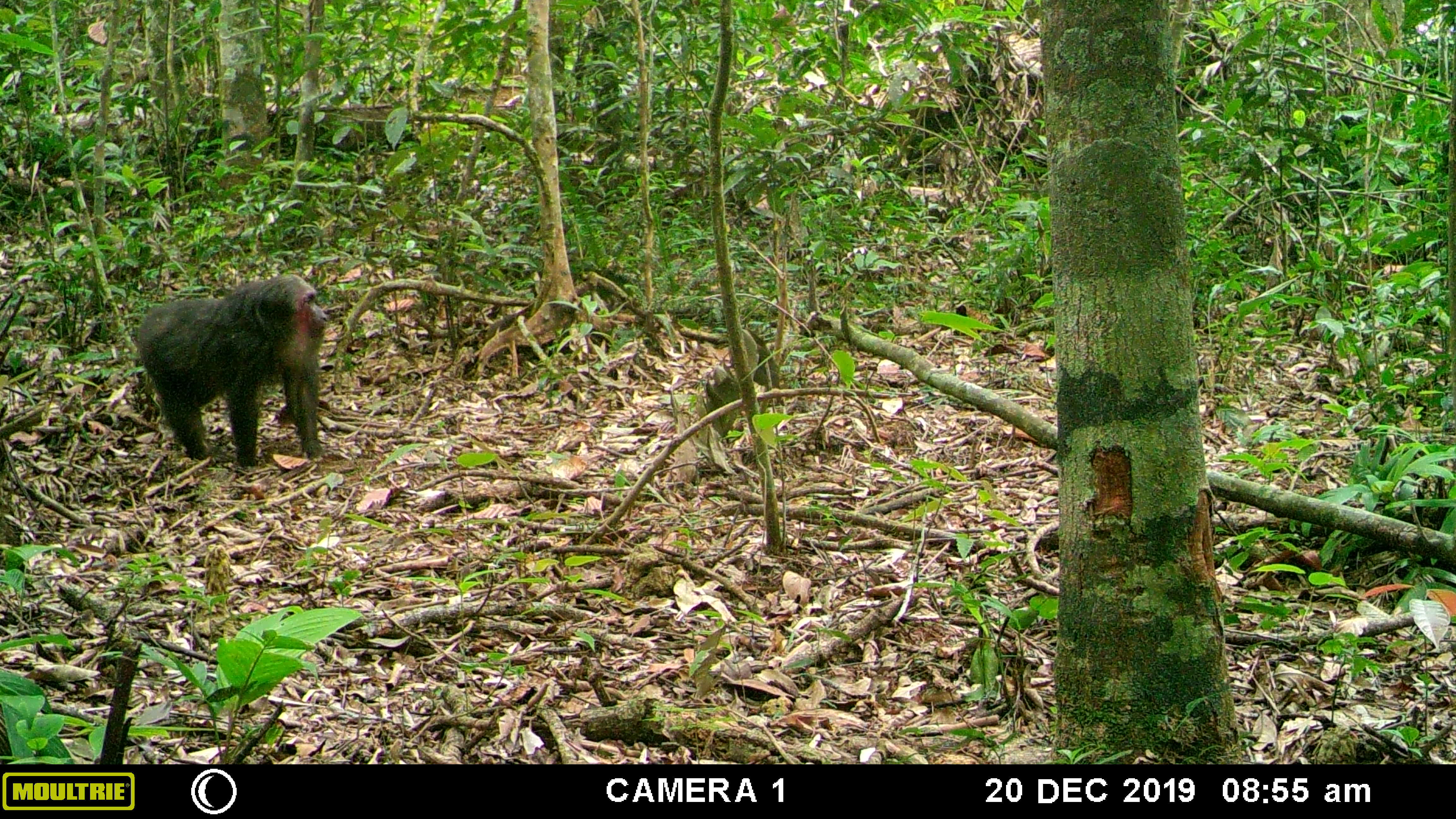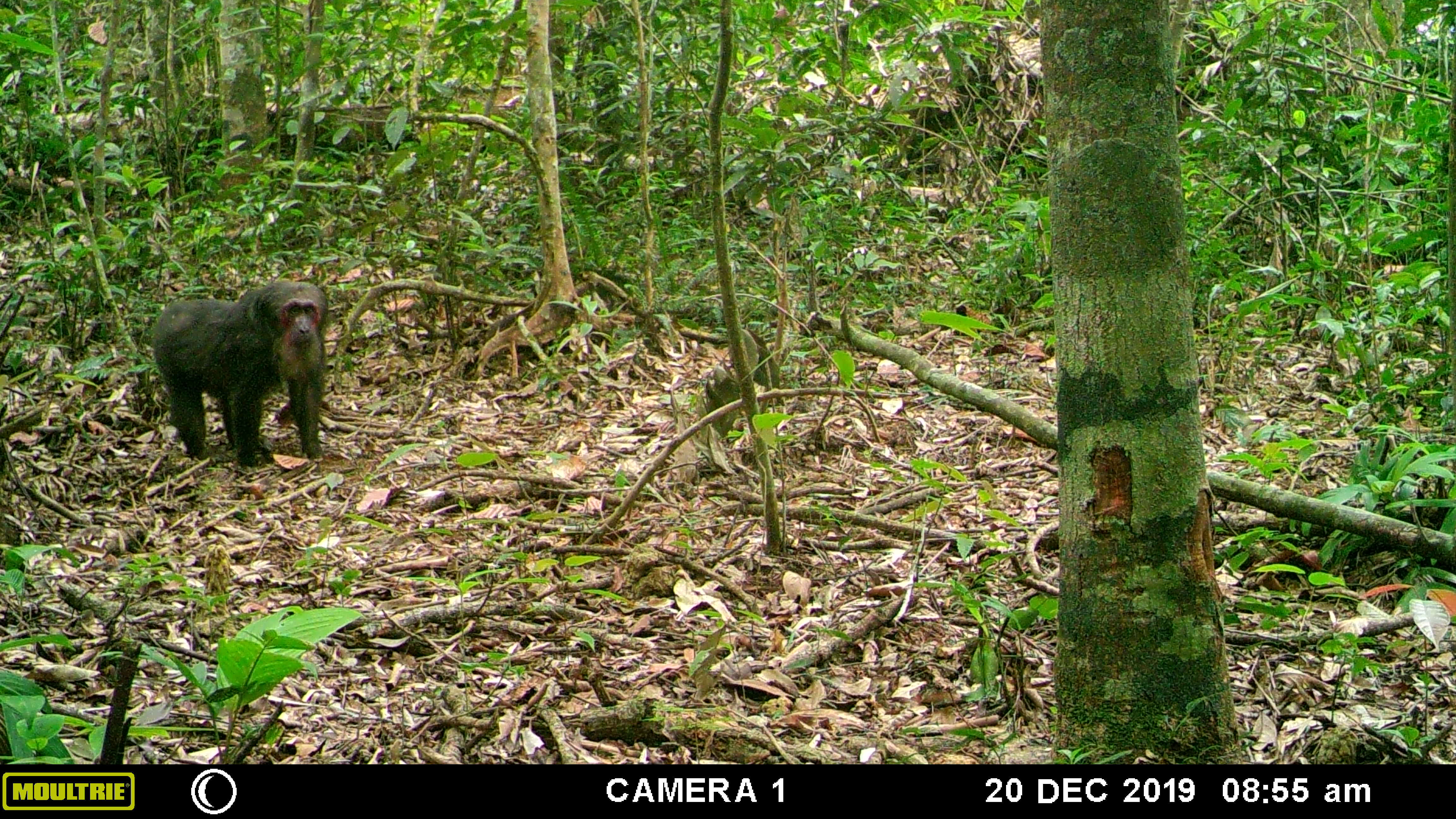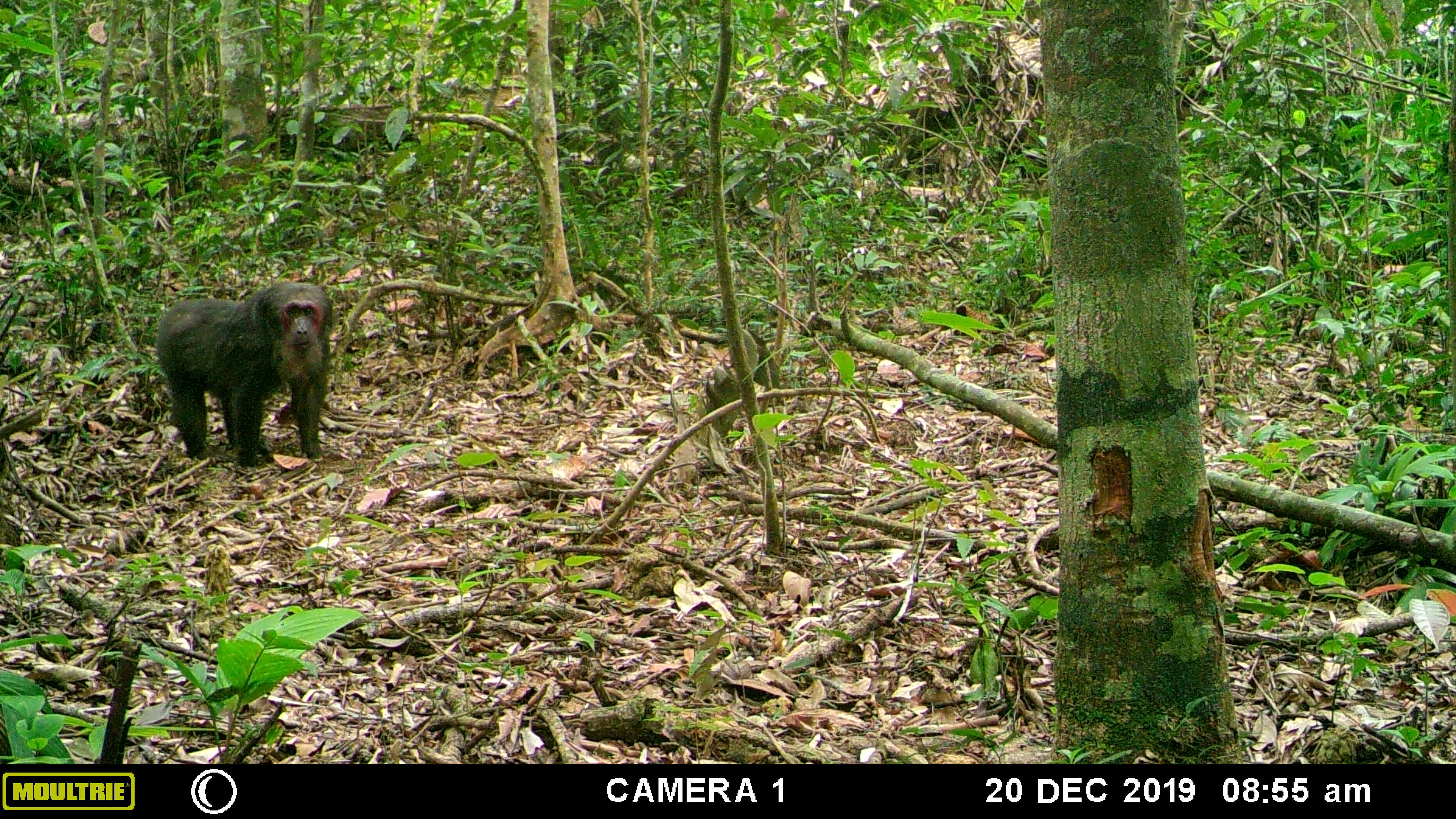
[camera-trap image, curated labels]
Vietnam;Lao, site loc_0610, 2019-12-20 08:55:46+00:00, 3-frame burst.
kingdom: Animalia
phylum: Chordata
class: Mammalia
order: Primates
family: Cercopithecidae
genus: Macaca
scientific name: Macaca arctoides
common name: stump-tailed macaque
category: stump tailed macaque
Stump tailed macaque (stump-tailed macaque) (Macaca arctoides). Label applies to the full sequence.